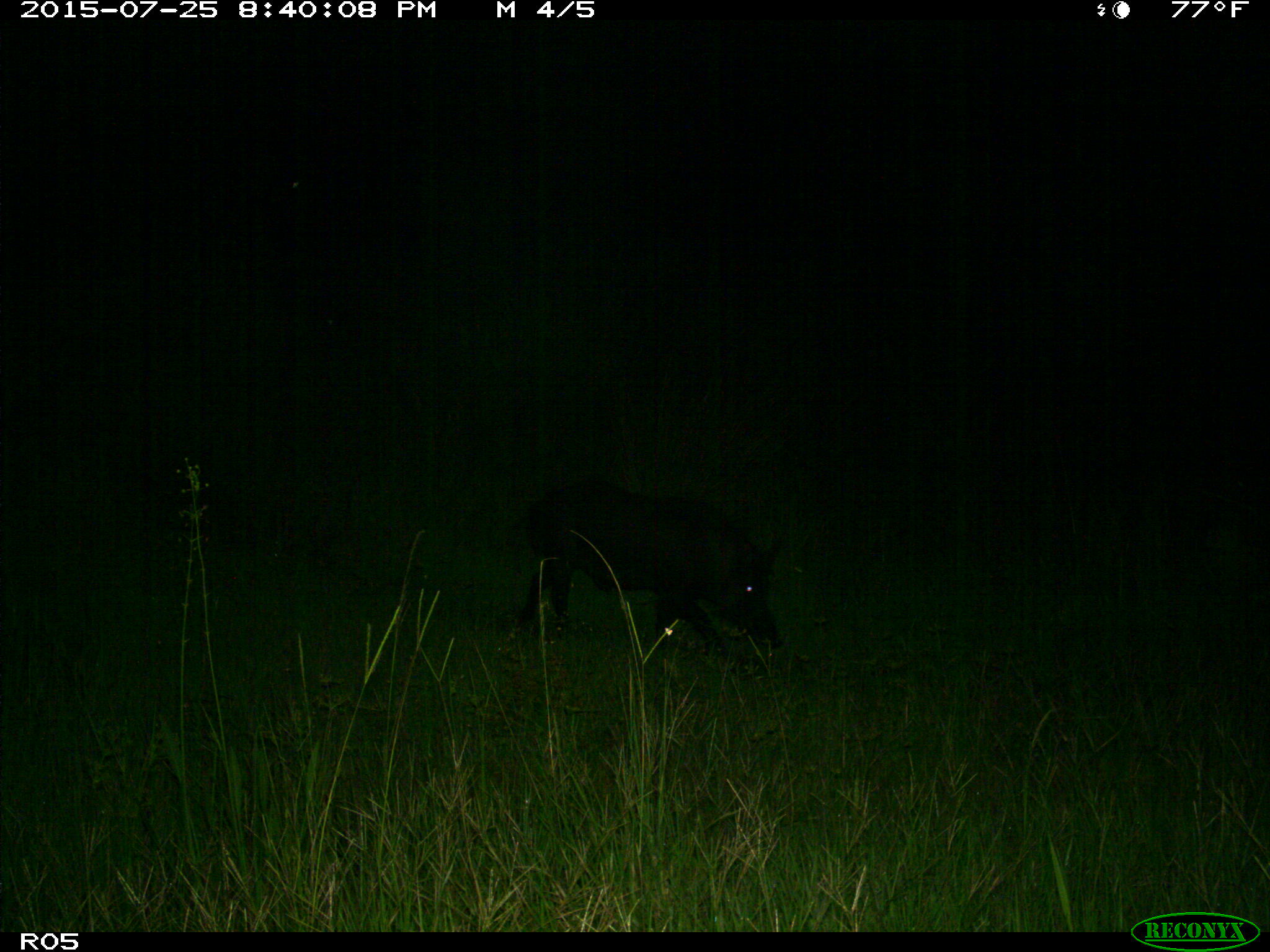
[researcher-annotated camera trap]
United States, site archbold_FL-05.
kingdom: Animalia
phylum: Chordata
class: Mammalia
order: Artiodactyla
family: Suidae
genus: Sus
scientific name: Sus scrofa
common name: wild boar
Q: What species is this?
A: Sus scrofa (wild boar).